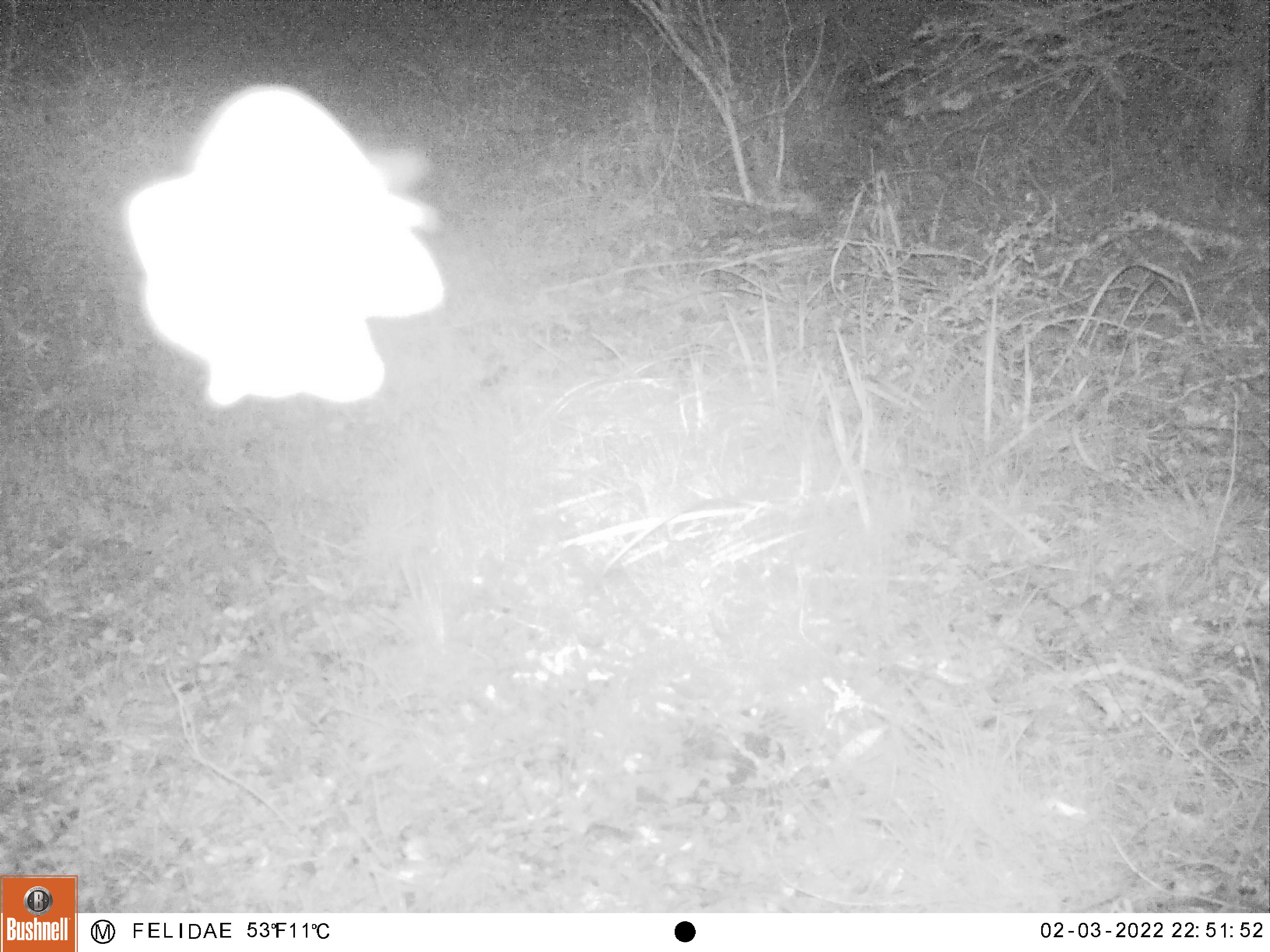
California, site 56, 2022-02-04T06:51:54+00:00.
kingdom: Animalia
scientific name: Animalia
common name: invertebrate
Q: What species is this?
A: Invertebrate (Animalia).